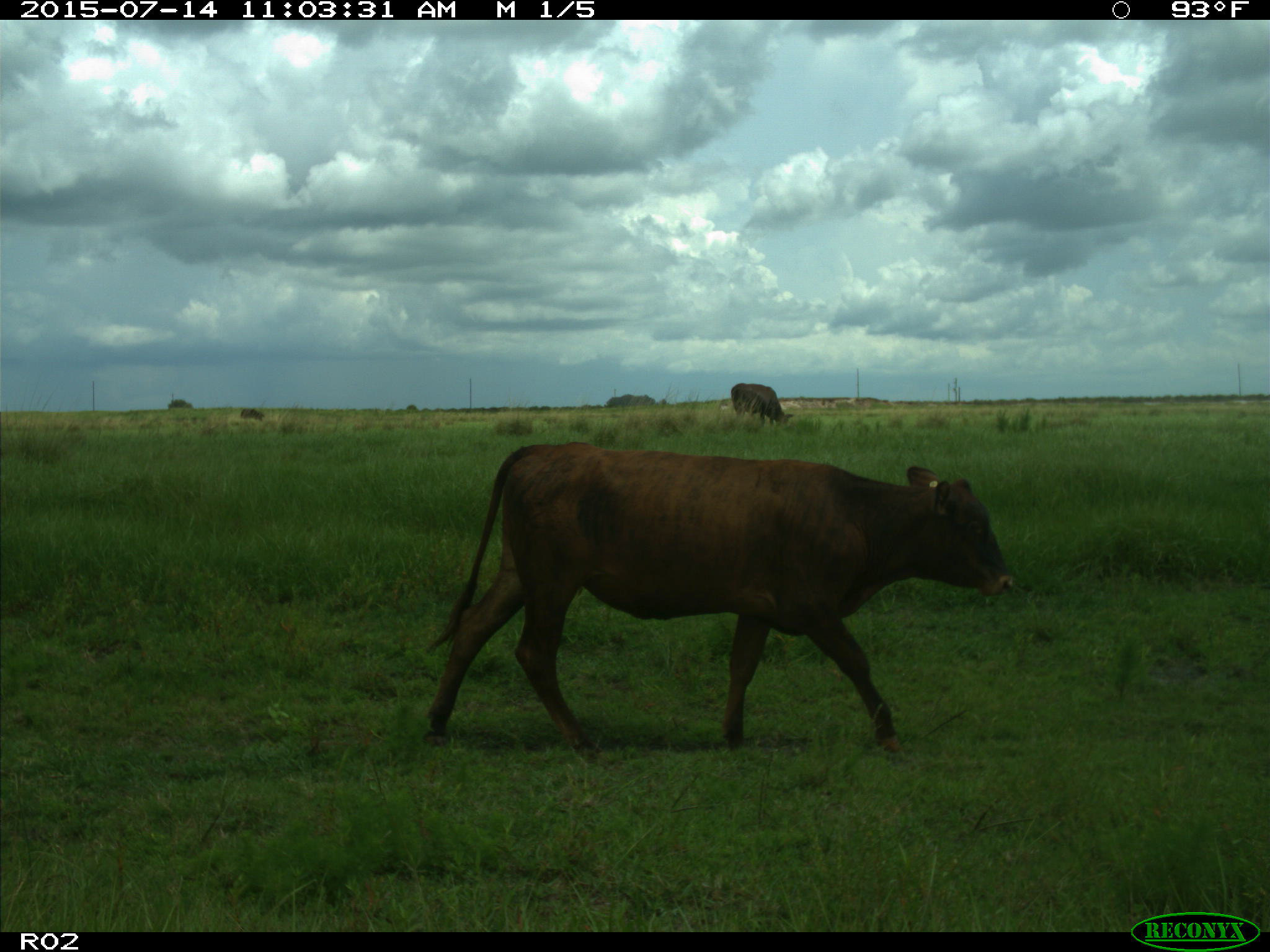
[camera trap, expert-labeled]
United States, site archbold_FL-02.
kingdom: Animalia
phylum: Chordata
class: Mammalia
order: Artiodactyla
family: Bovidae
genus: Bos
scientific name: Bos taurus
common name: domestic cow